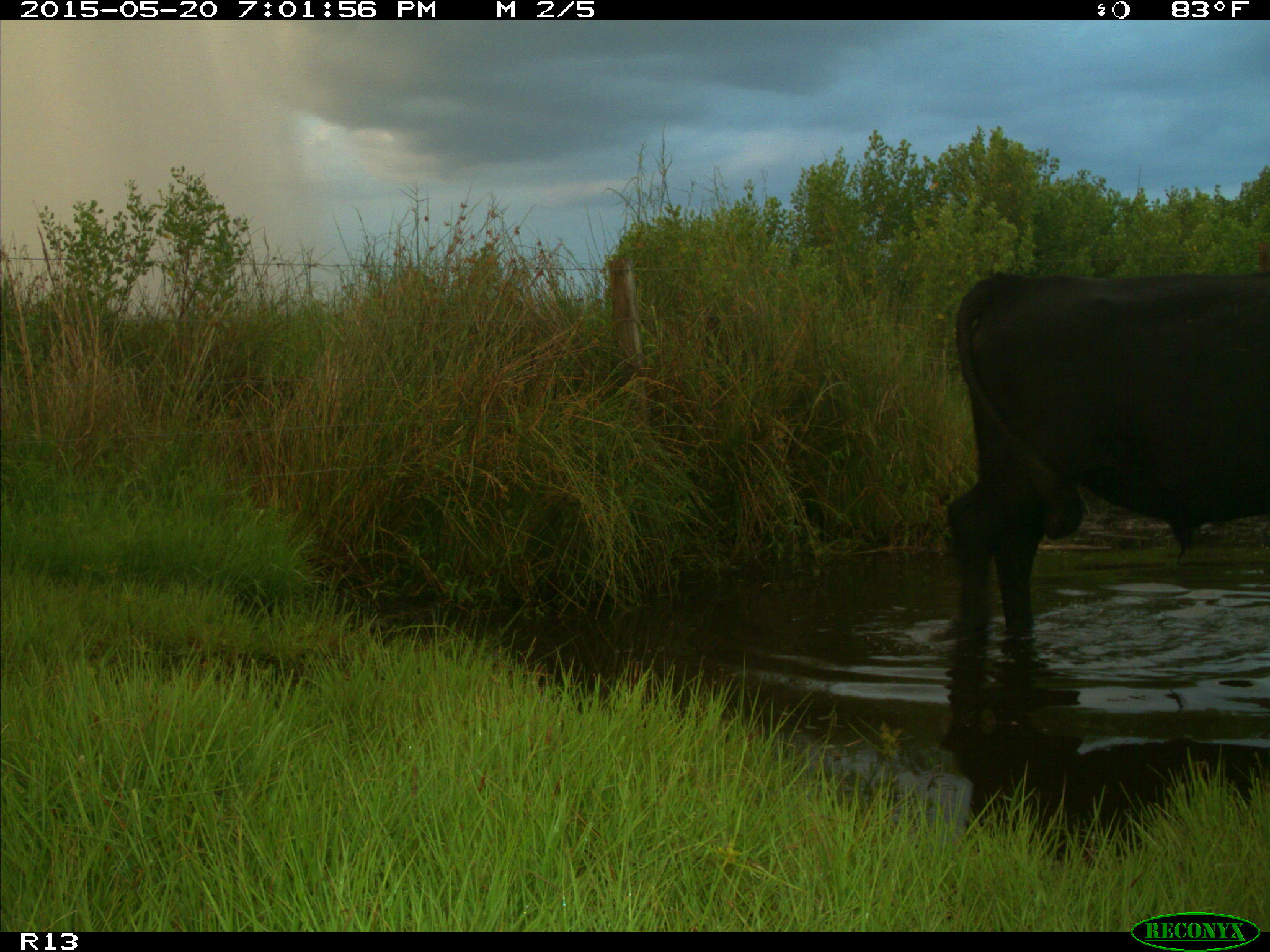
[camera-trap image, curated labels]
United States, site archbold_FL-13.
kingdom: Animalia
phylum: Chordata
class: Mammalia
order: Artiodactyla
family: Bovidae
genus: Bos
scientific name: Bos taurus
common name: domestic cow